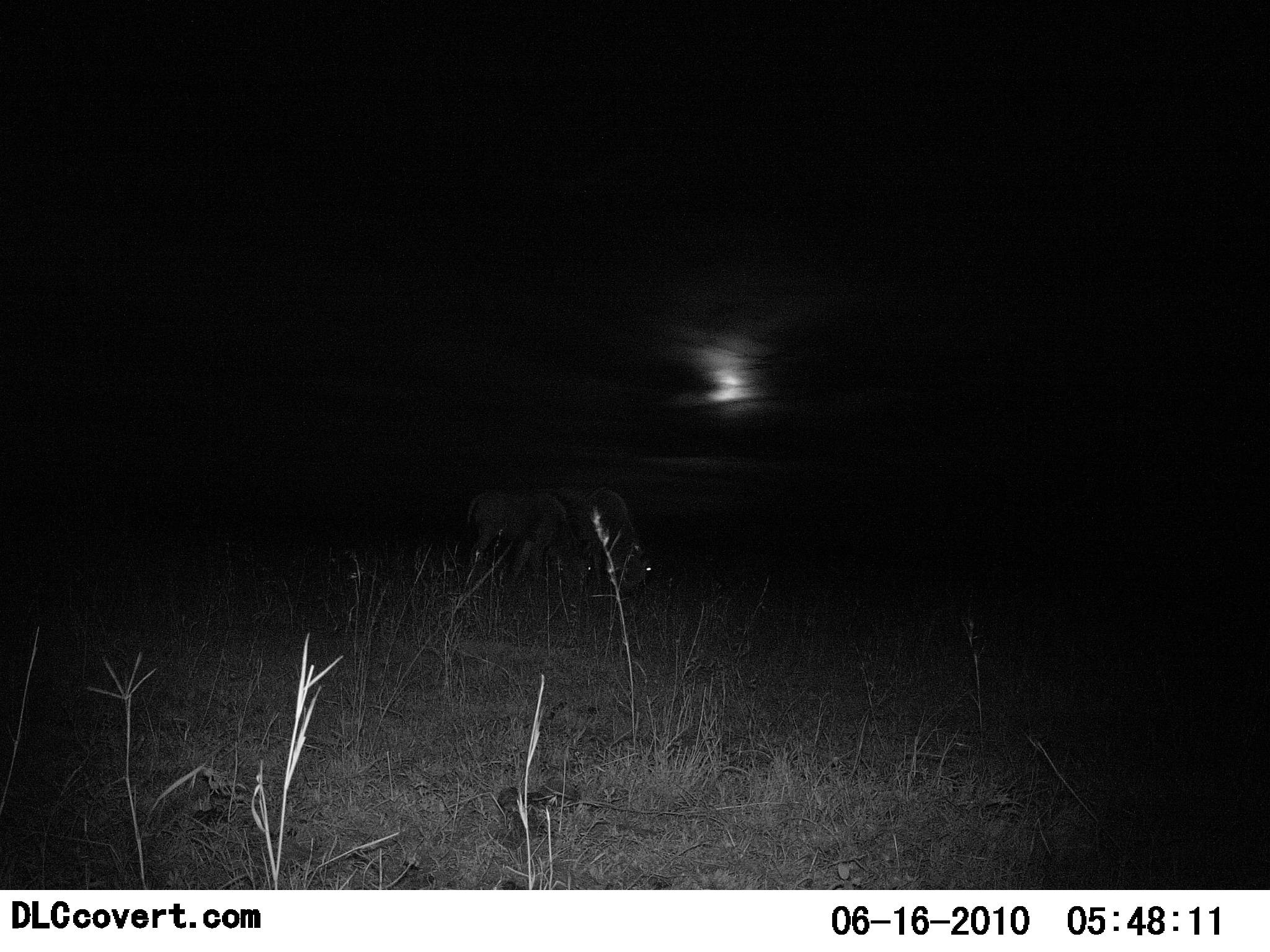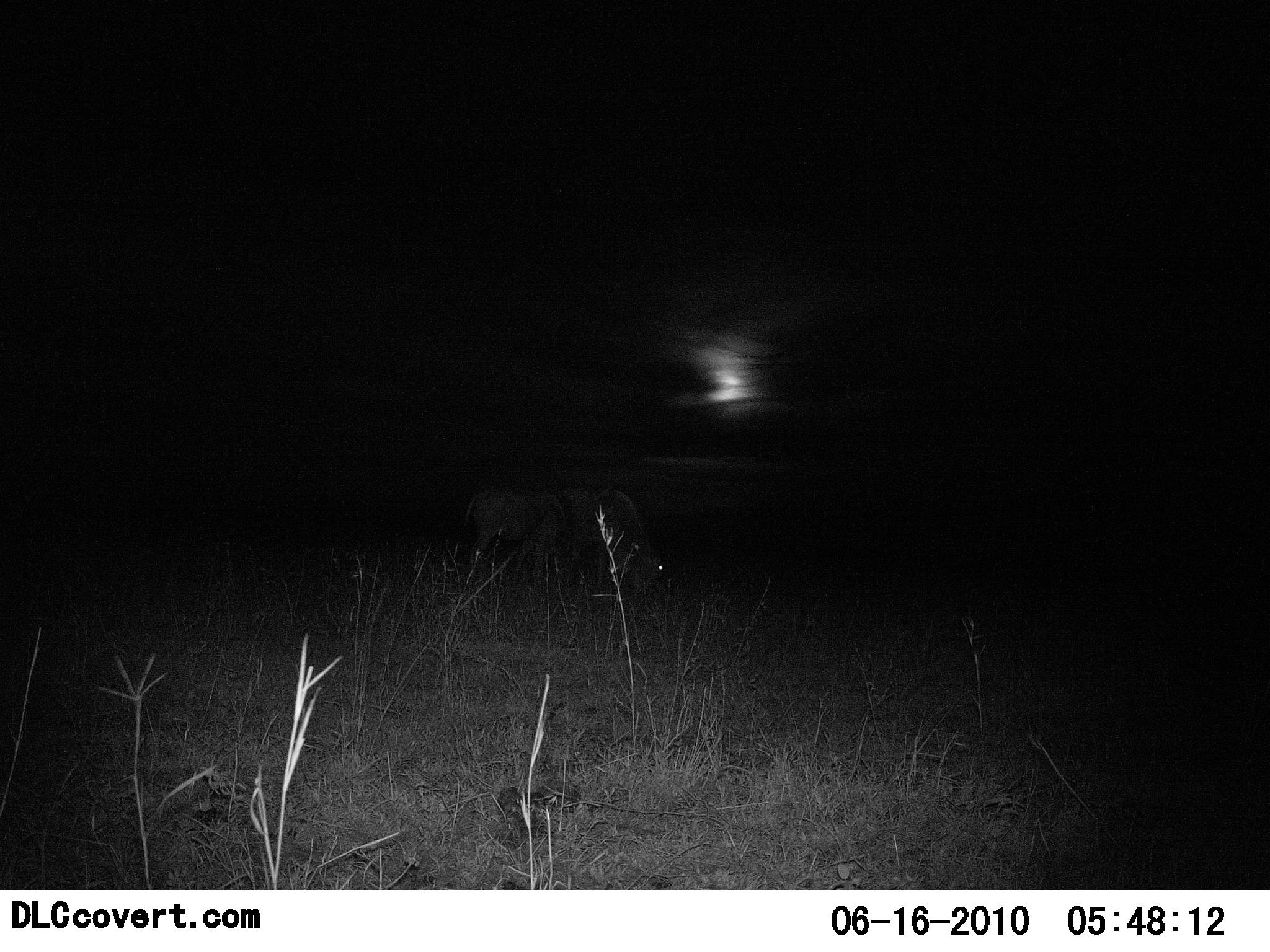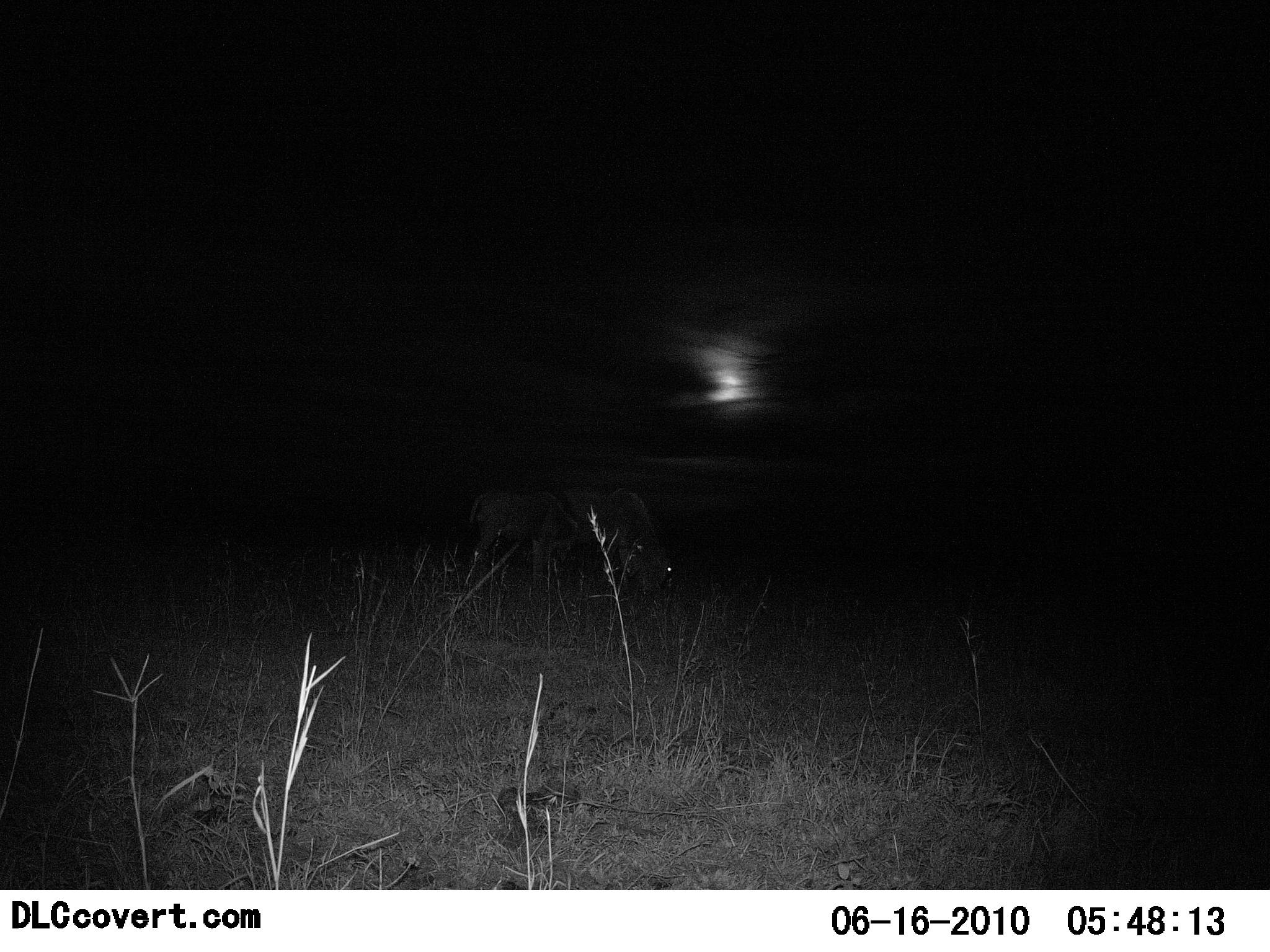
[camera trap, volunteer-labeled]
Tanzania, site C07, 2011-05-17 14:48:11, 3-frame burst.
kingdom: Animalia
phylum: Chordata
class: Mammalia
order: Artiodactyla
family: Bovidae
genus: Connochaetes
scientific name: Connochaetes taurinus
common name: blue wildebeest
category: wildebeest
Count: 2.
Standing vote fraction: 29%.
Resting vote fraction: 0%.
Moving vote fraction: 0%.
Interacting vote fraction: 0%.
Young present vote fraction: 0%.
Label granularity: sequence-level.